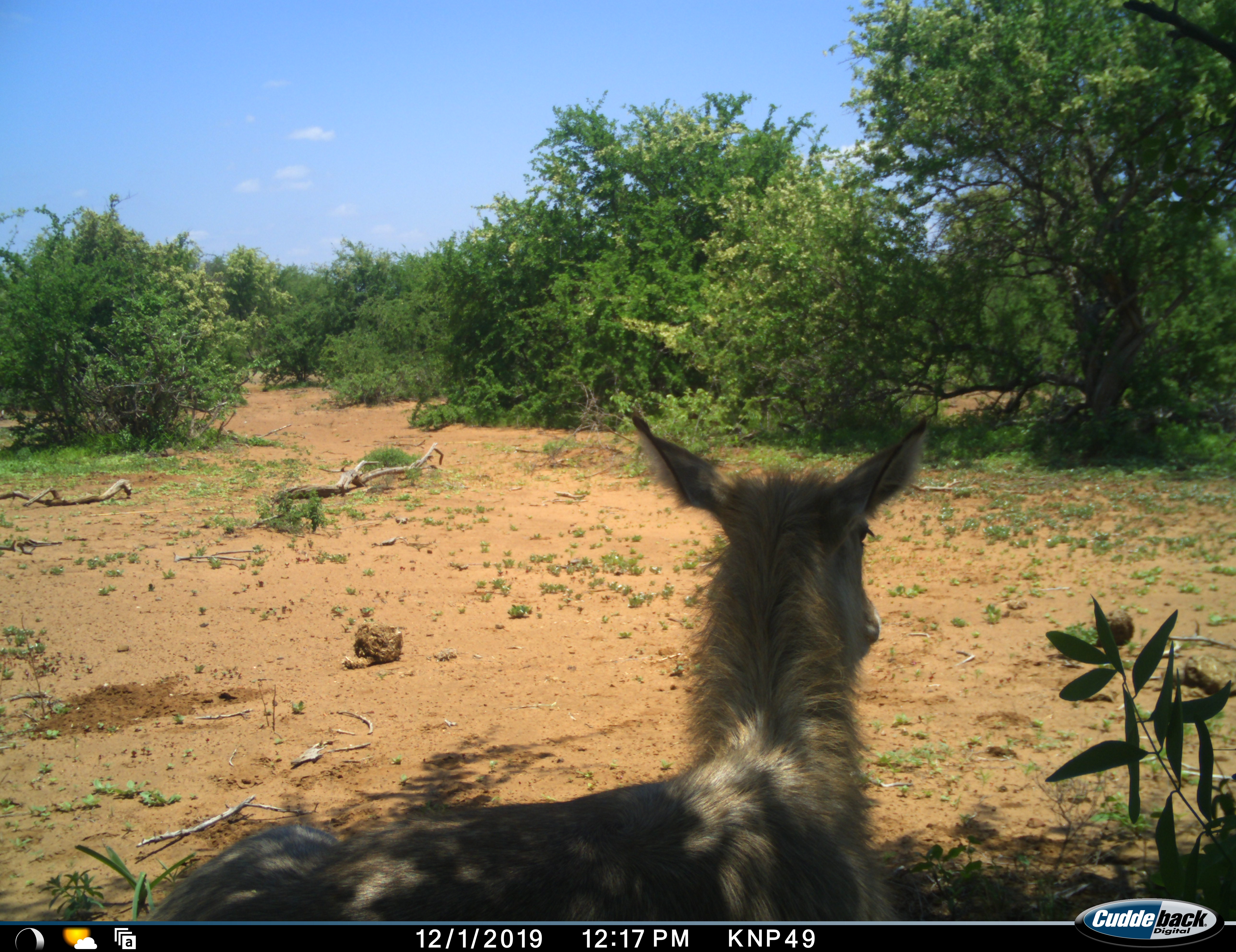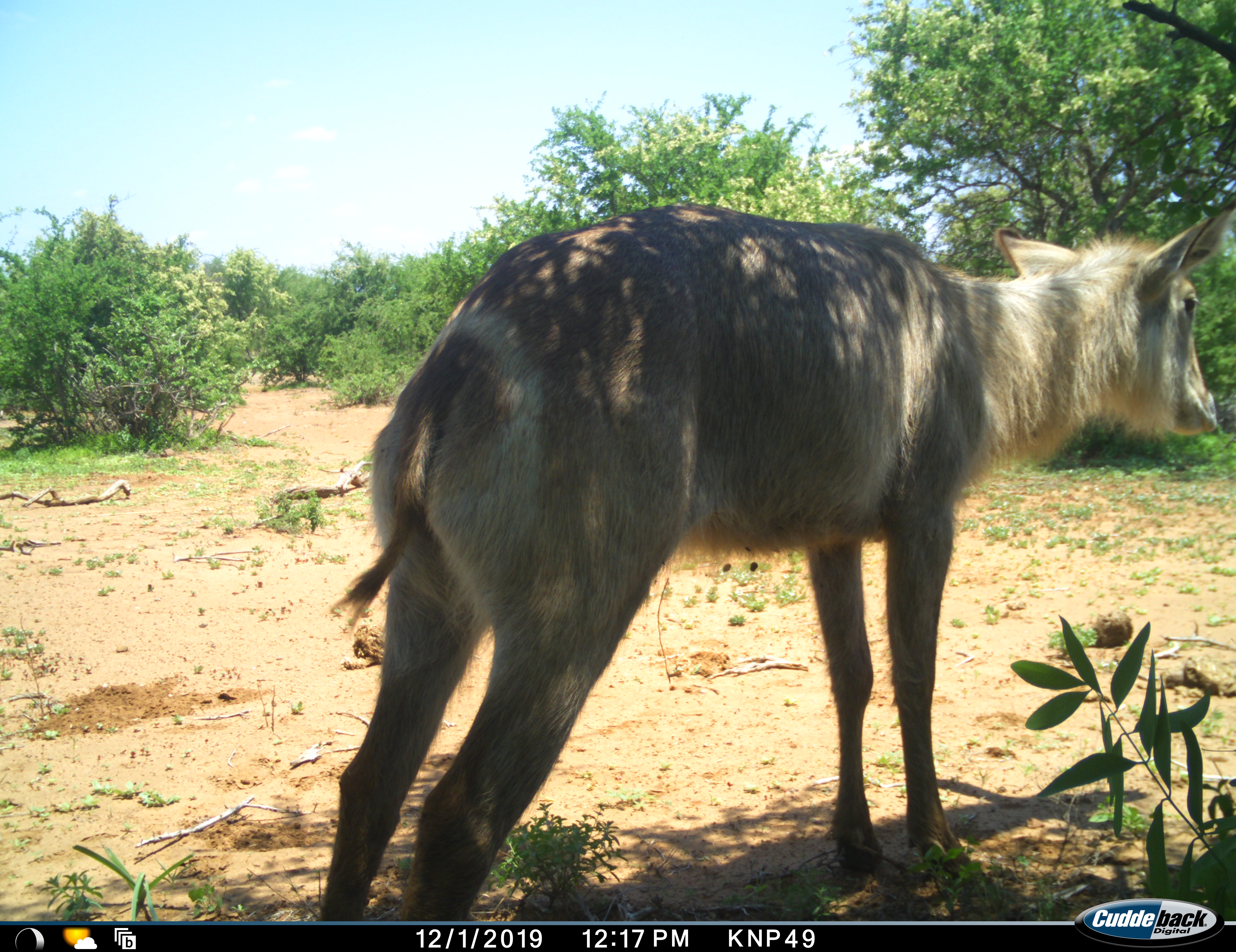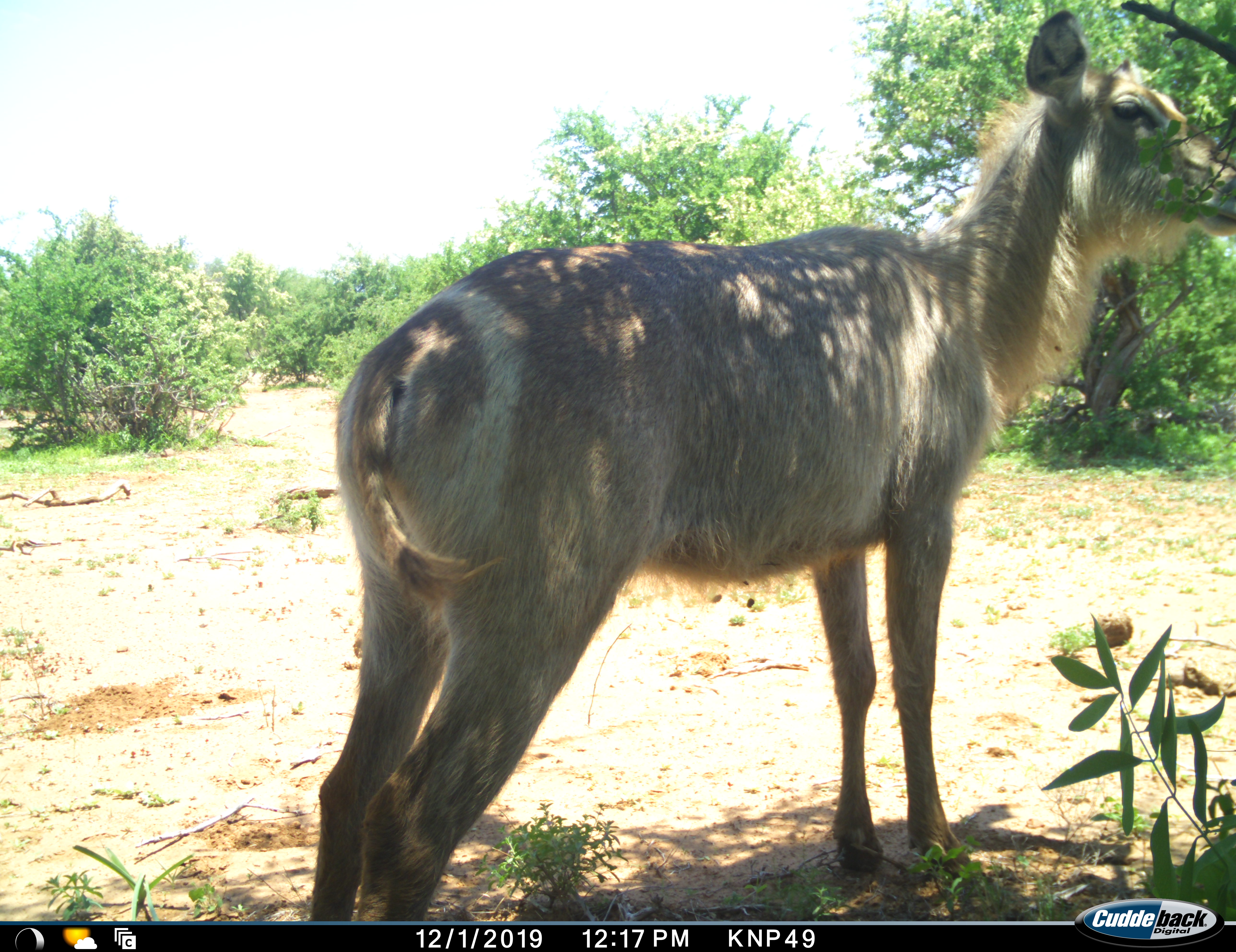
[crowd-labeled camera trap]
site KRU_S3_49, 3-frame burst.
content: unidentified animal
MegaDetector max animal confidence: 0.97